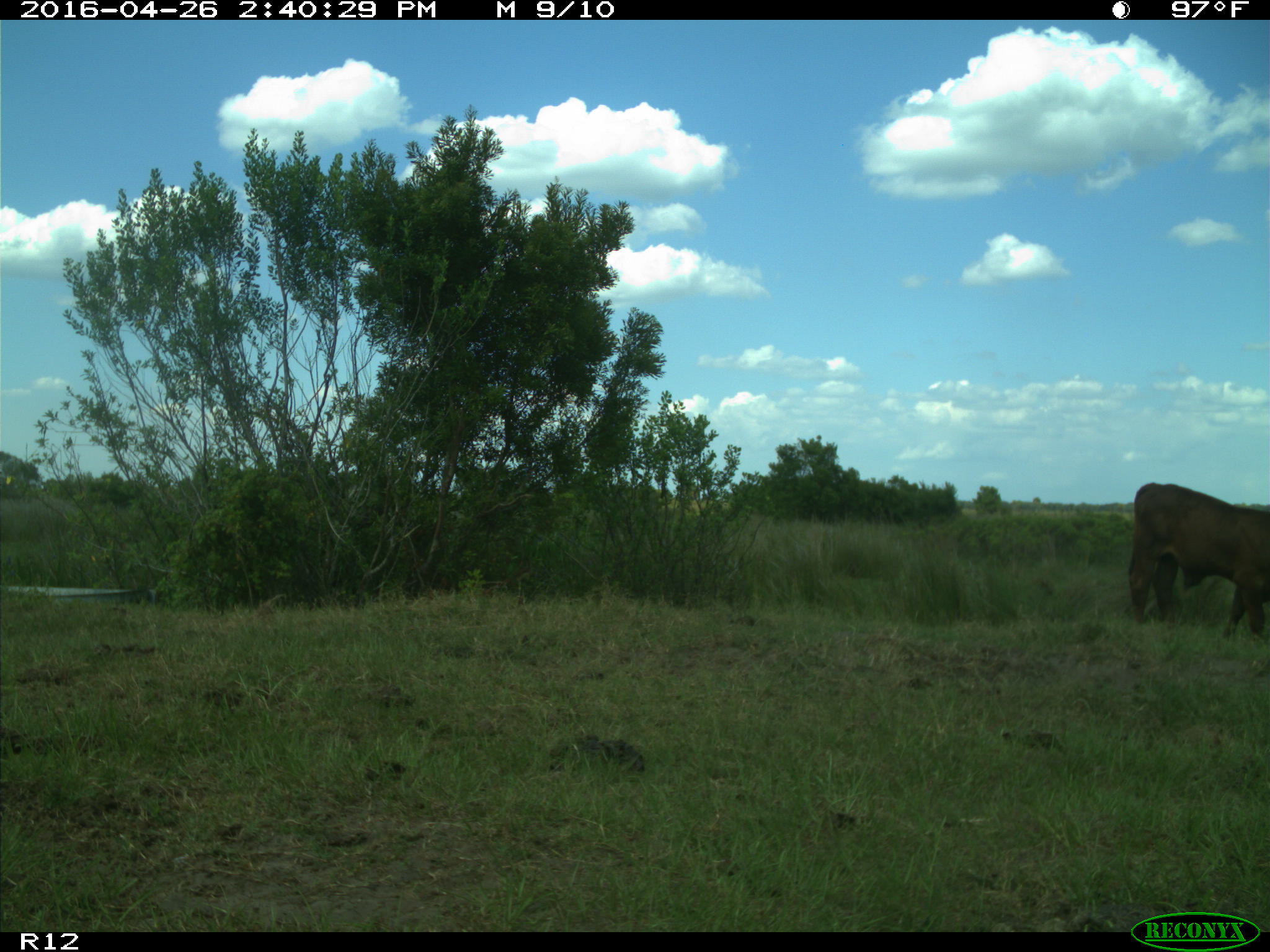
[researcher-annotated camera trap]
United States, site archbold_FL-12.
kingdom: Animalia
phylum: Chordata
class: Mammalia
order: Artiodactyla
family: Bovidae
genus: Bos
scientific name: Bos taurus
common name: domestic cow